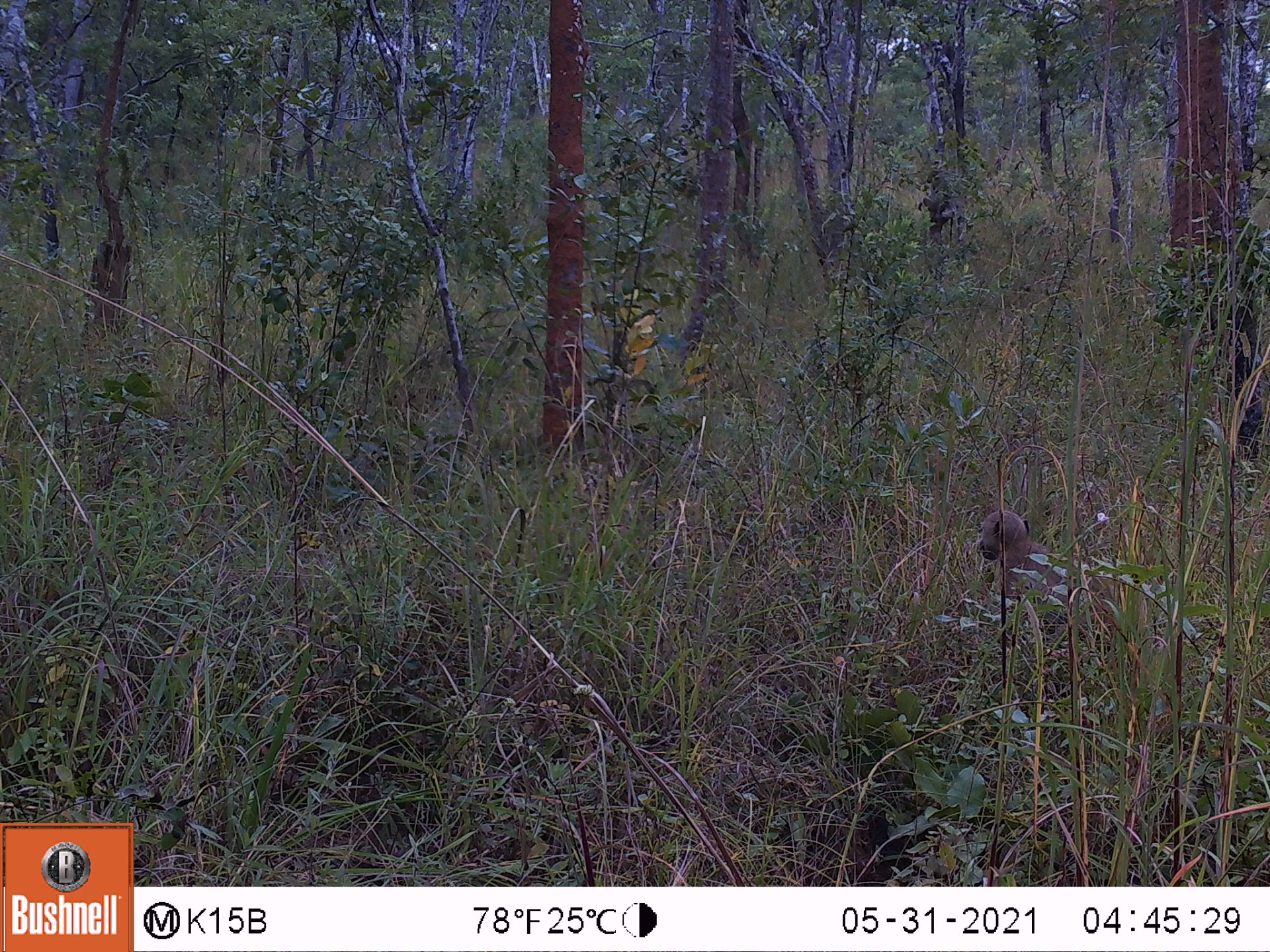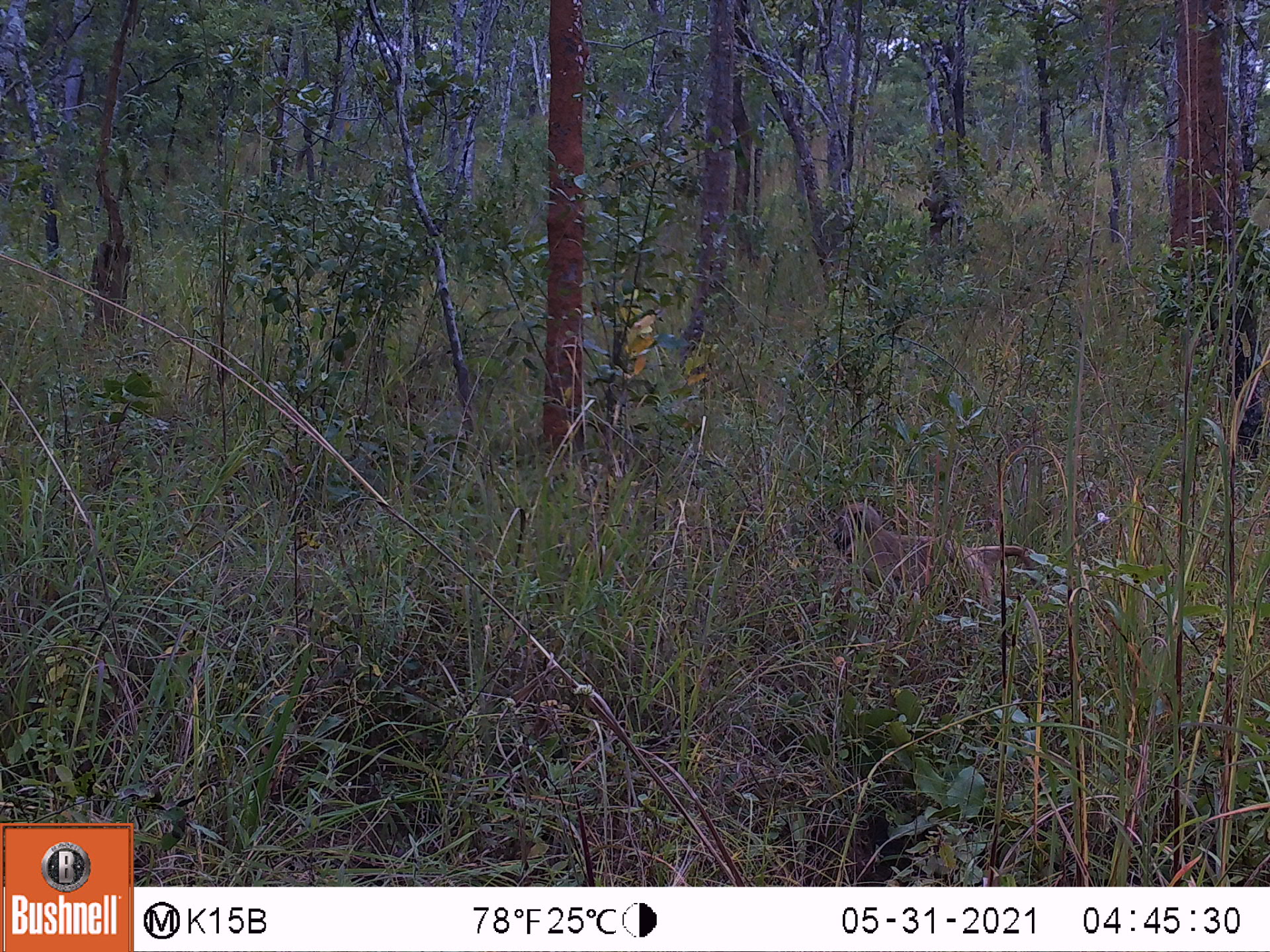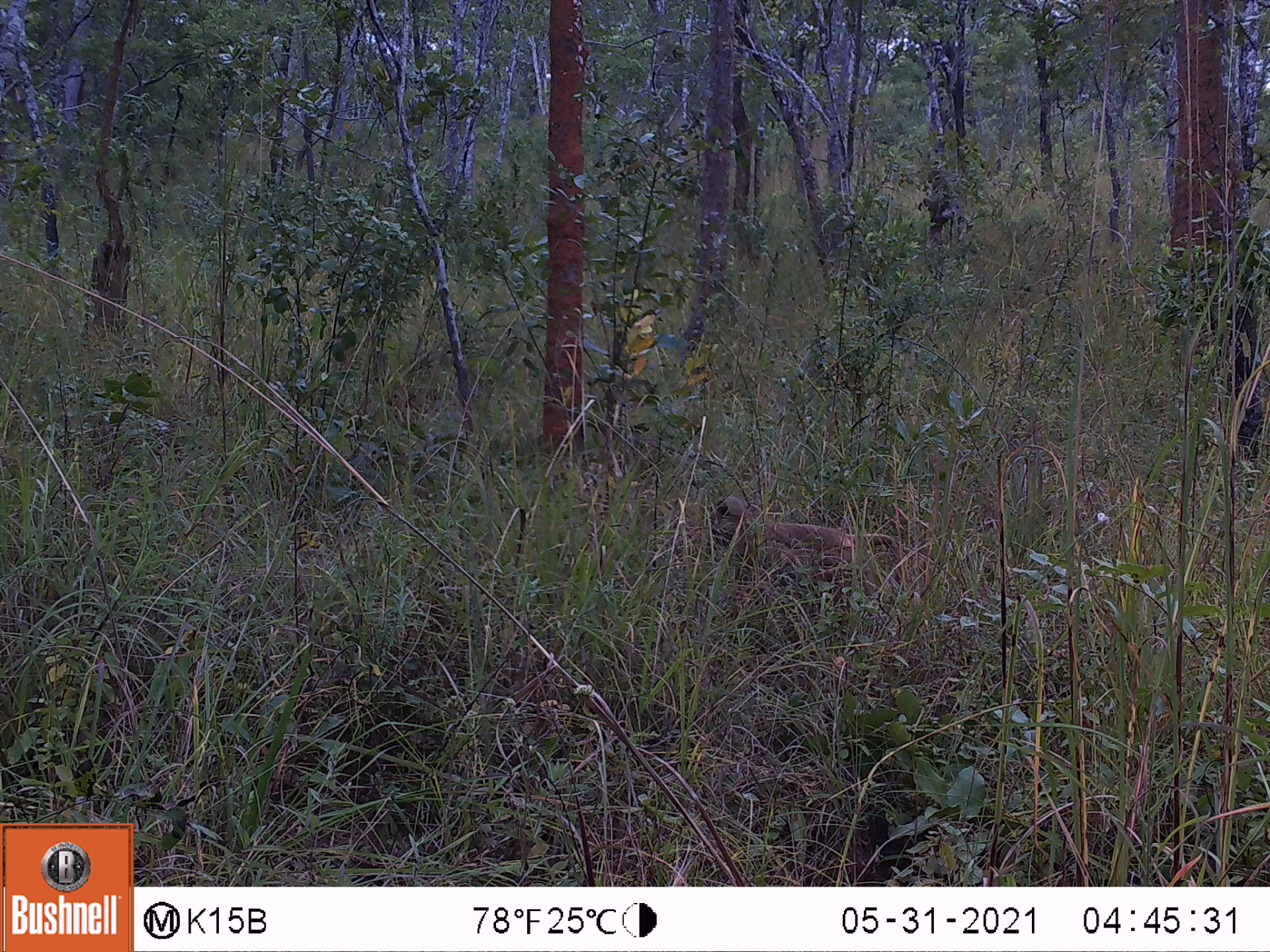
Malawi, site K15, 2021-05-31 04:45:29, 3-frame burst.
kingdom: Animalia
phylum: Chordata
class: Mammalia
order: Primates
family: Cercopithecidae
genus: Papio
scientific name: Papio cynocephalus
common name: yellow baboon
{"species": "yellow baboon (Papio cynocephalus)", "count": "1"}